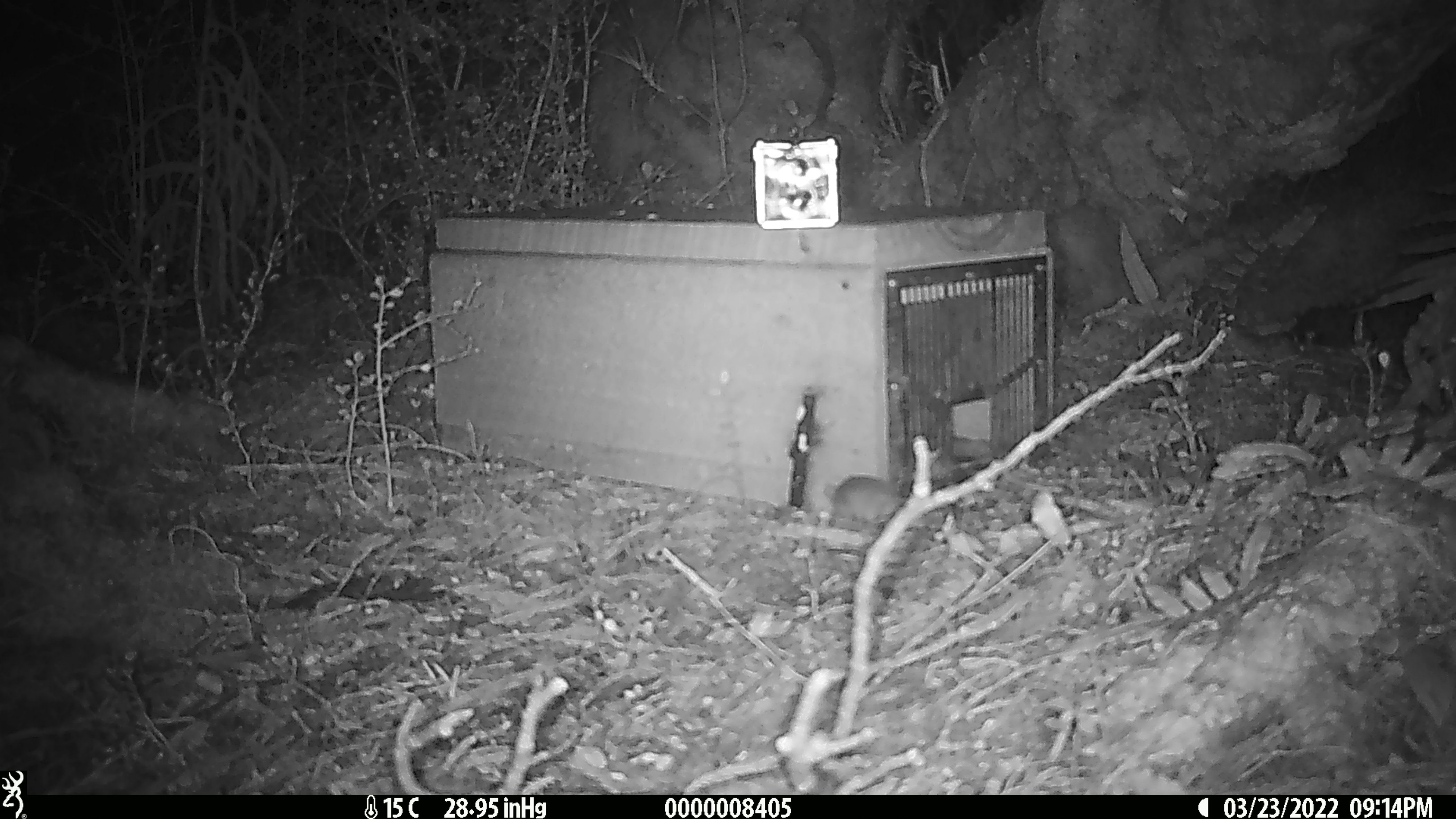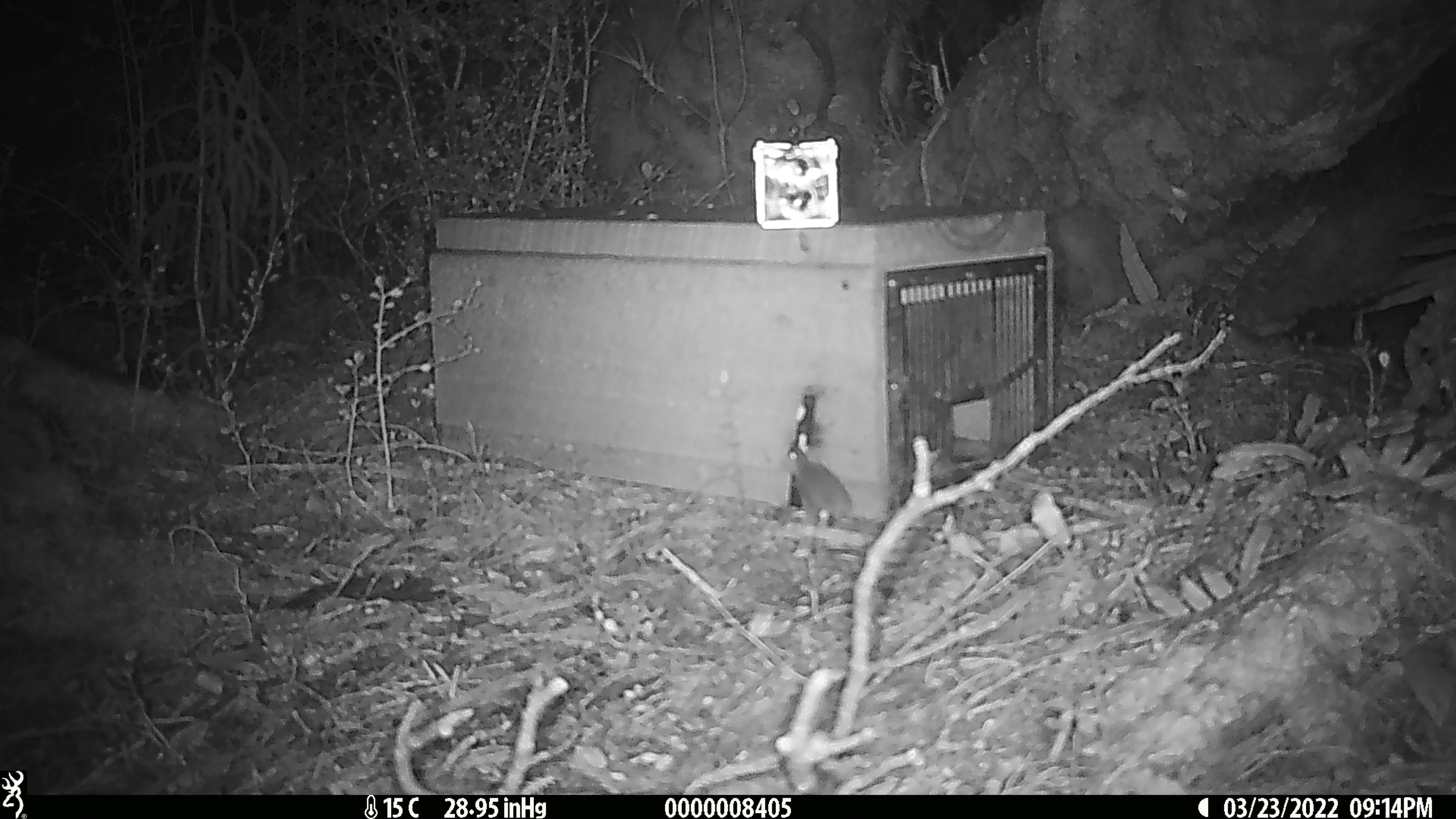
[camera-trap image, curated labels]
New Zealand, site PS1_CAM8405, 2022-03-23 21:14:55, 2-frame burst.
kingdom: Animalia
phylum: Chordata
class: Mammalia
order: Rodentia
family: Muridae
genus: Mus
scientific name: Mus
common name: mouse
Mouse (Mus).